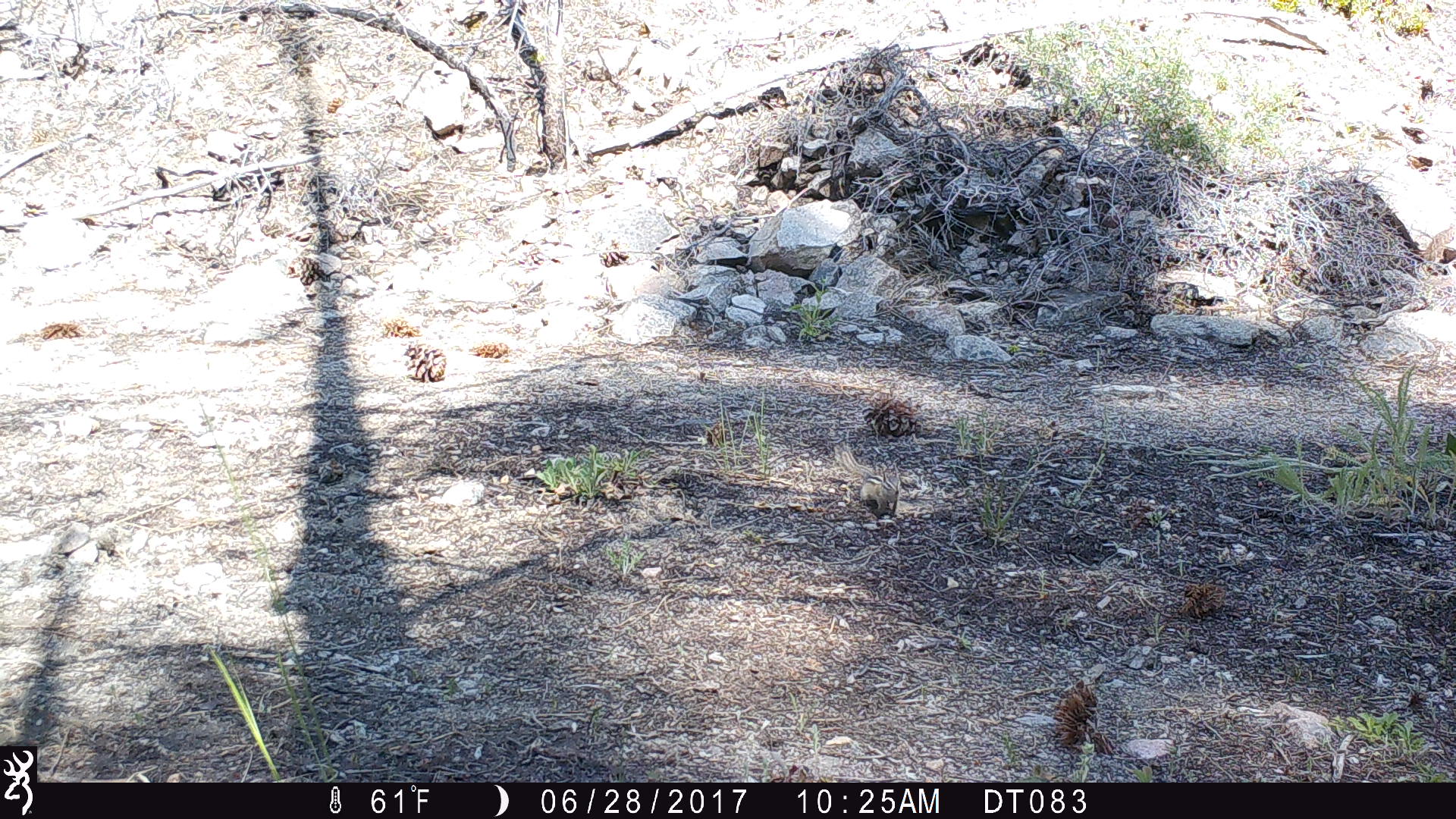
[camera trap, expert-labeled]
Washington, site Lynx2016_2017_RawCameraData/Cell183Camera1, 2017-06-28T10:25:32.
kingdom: Animalia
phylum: Chordata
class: Mammalia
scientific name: Mammalia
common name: small mammal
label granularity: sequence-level